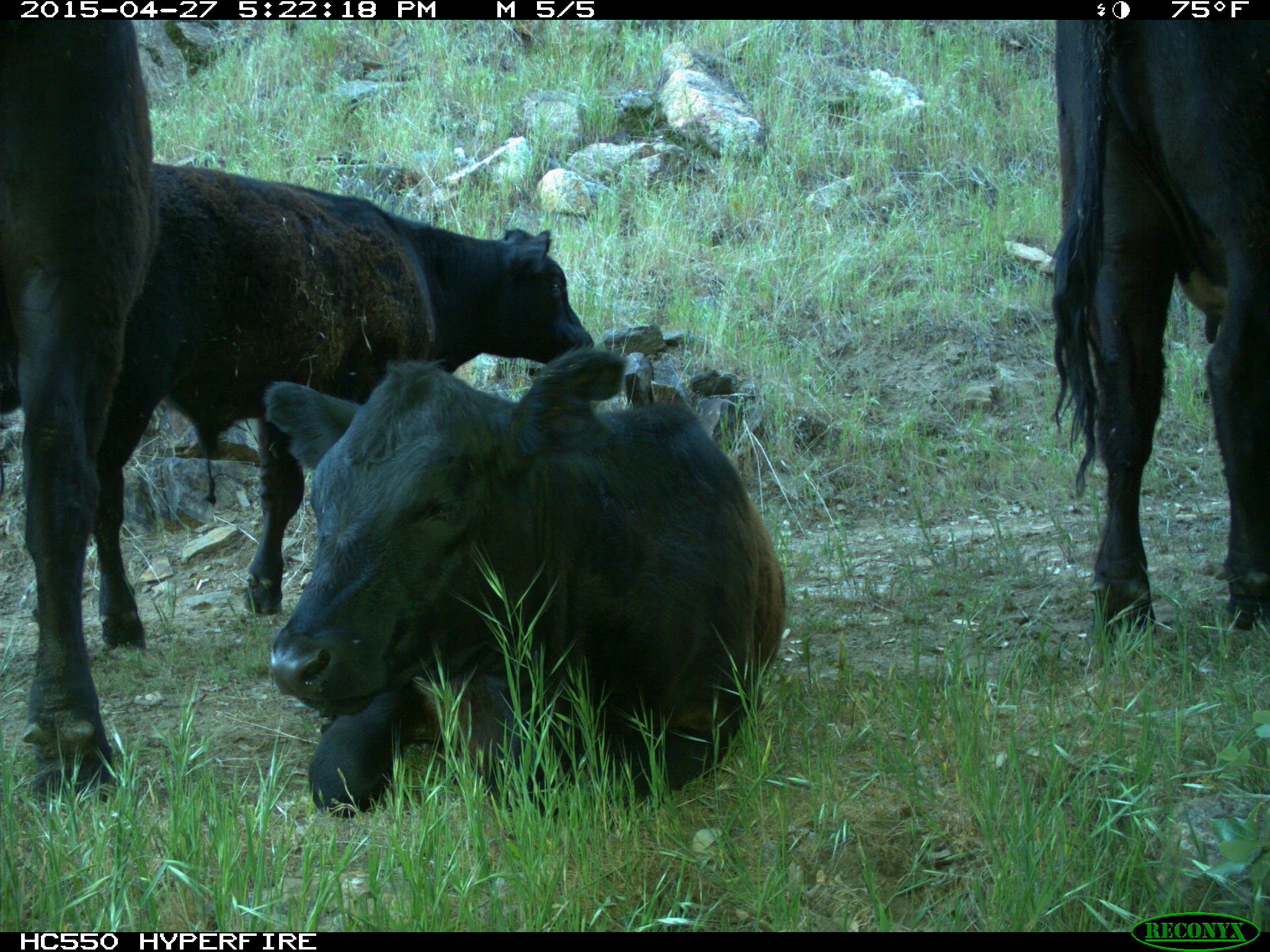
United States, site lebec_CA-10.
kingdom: Animalia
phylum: Chordata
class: Mammalia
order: Artiodactyla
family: Bovidae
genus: Bos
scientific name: Bos taurus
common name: domestic cow